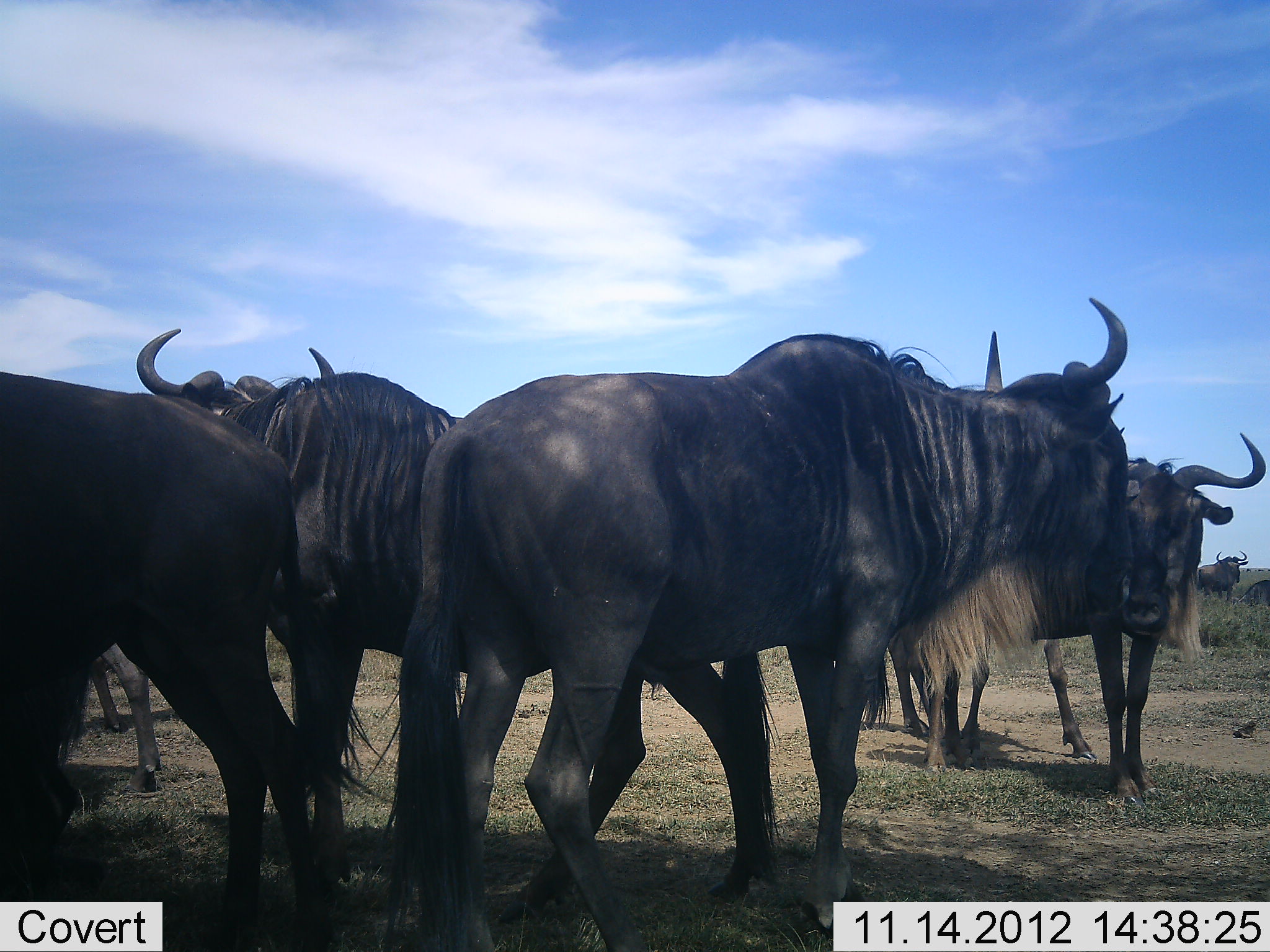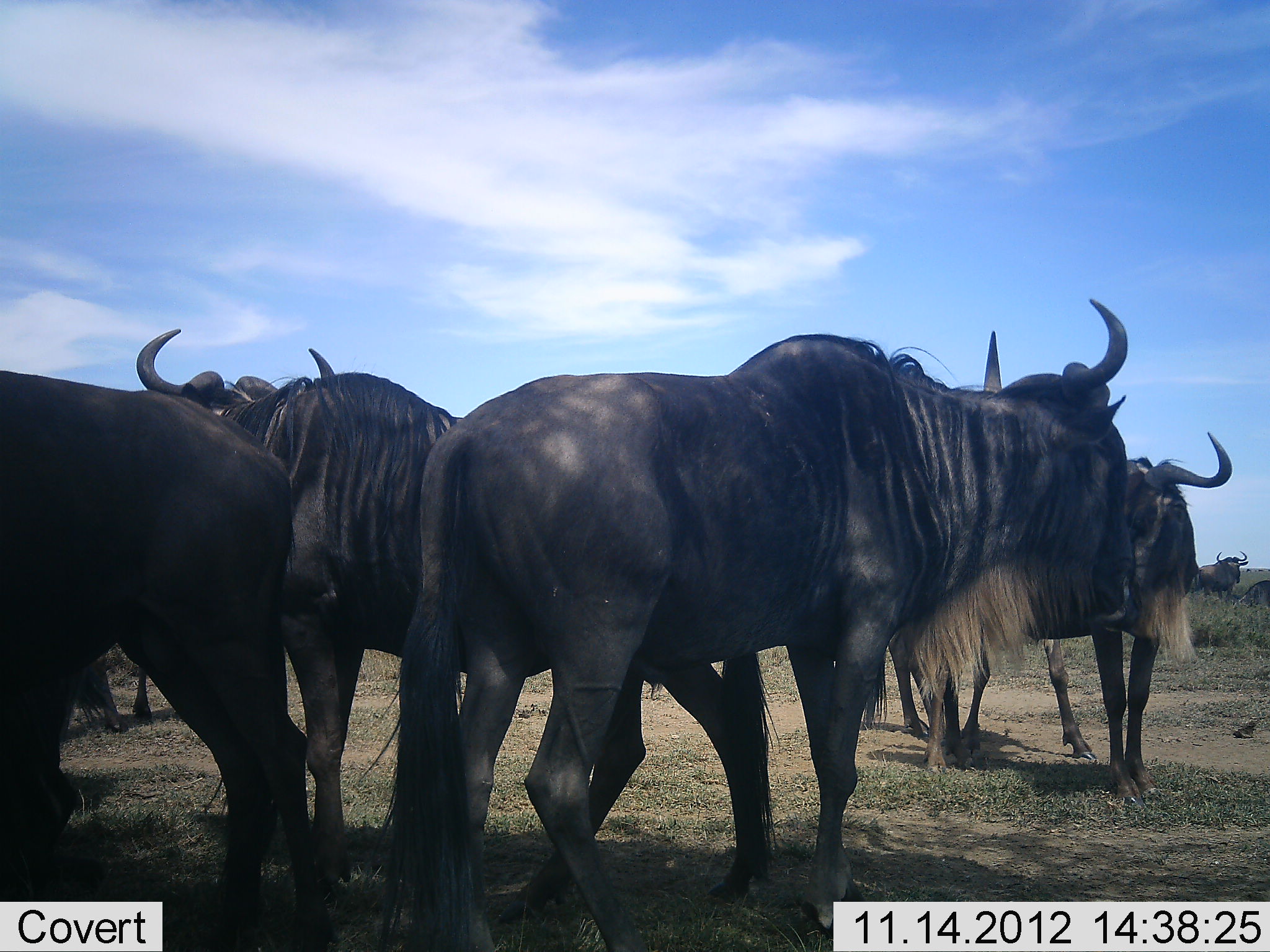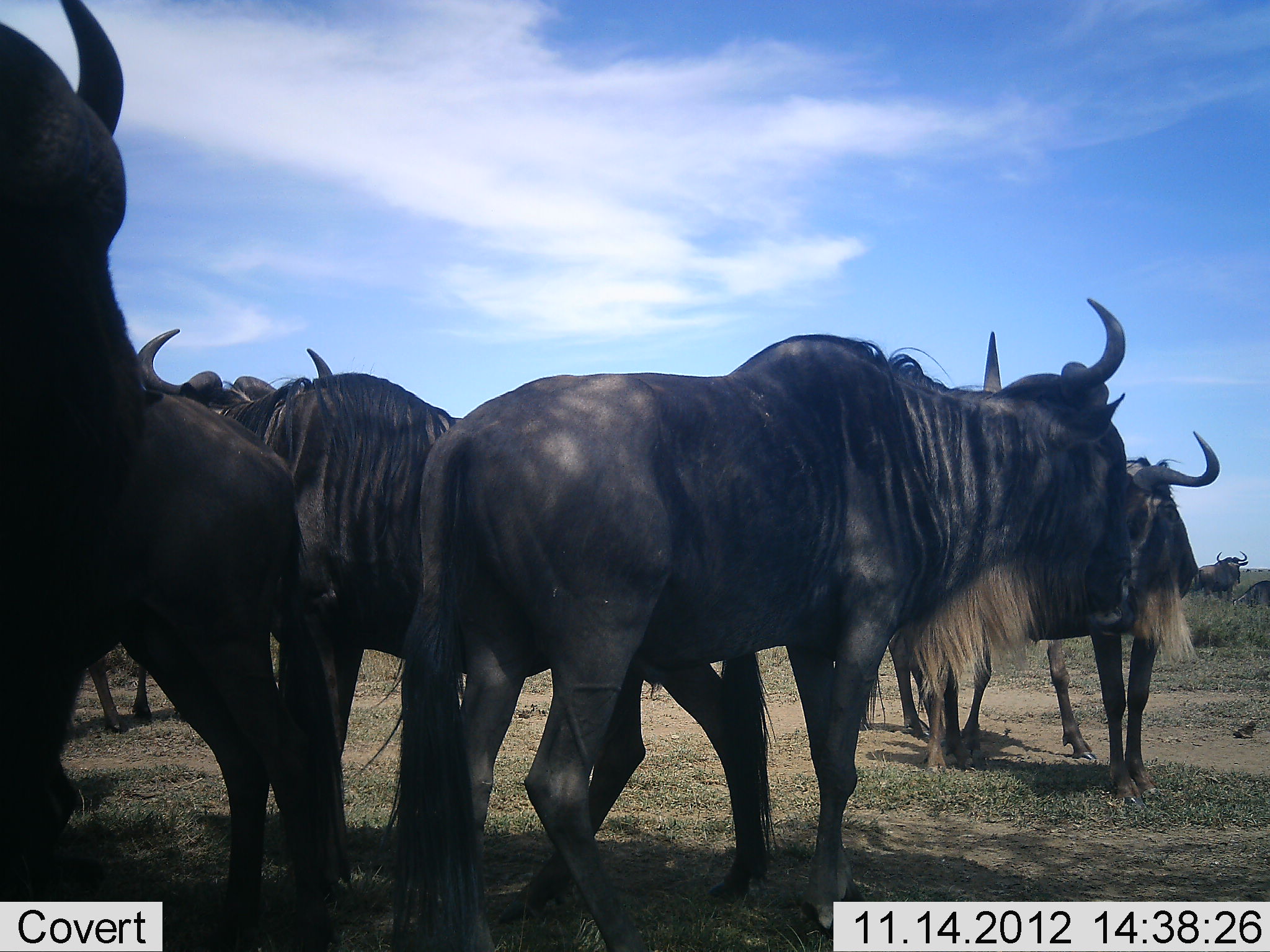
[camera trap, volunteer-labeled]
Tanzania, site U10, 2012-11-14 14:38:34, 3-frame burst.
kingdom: Animalia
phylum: Chordata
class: Mammalia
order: Artiodactyla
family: Bovidae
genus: Connochaetes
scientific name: Connochaetes taurinus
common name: blue wildebeest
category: wildebeest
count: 8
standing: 100%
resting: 10%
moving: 10%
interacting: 0%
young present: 0%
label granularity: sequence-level